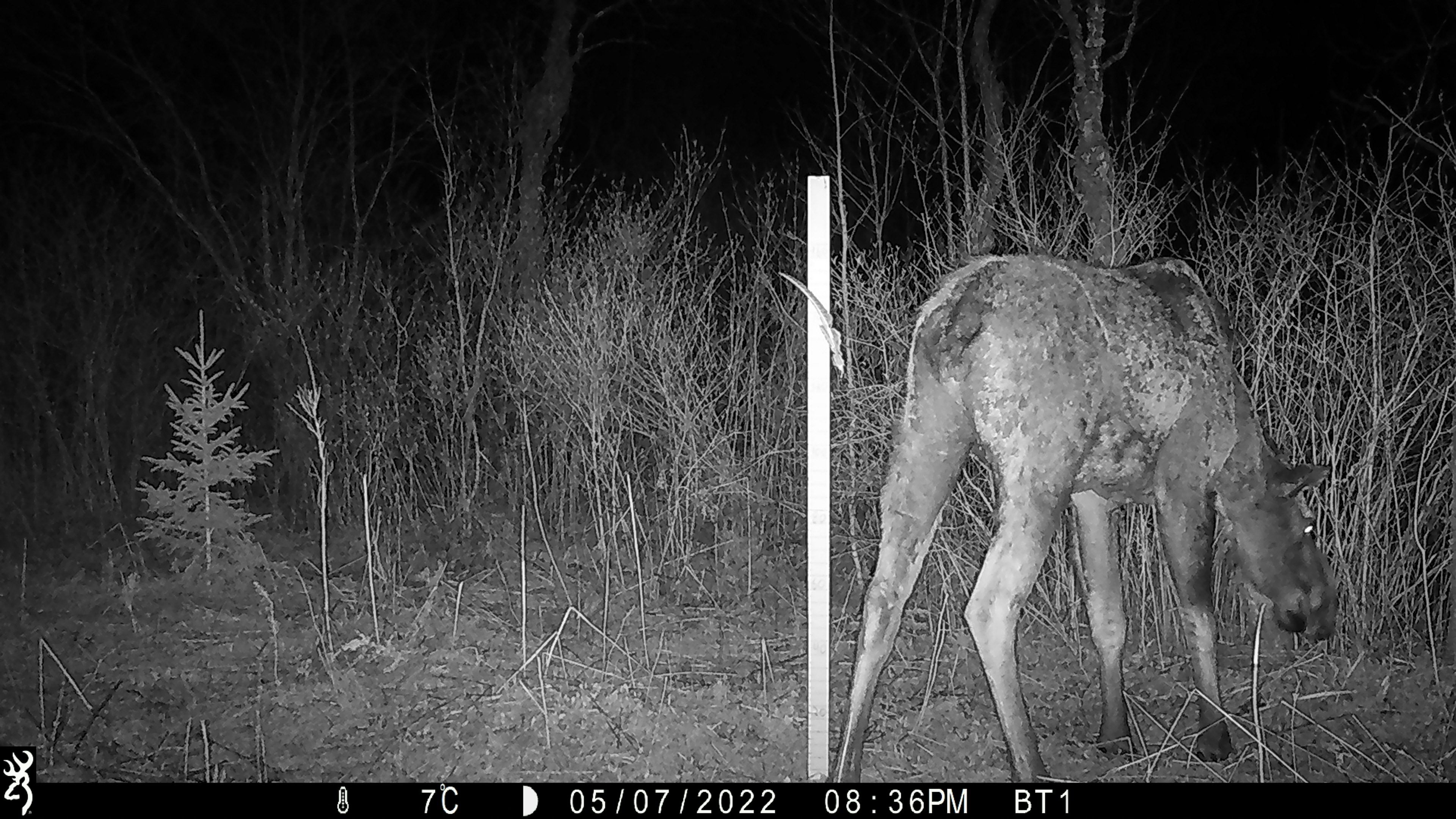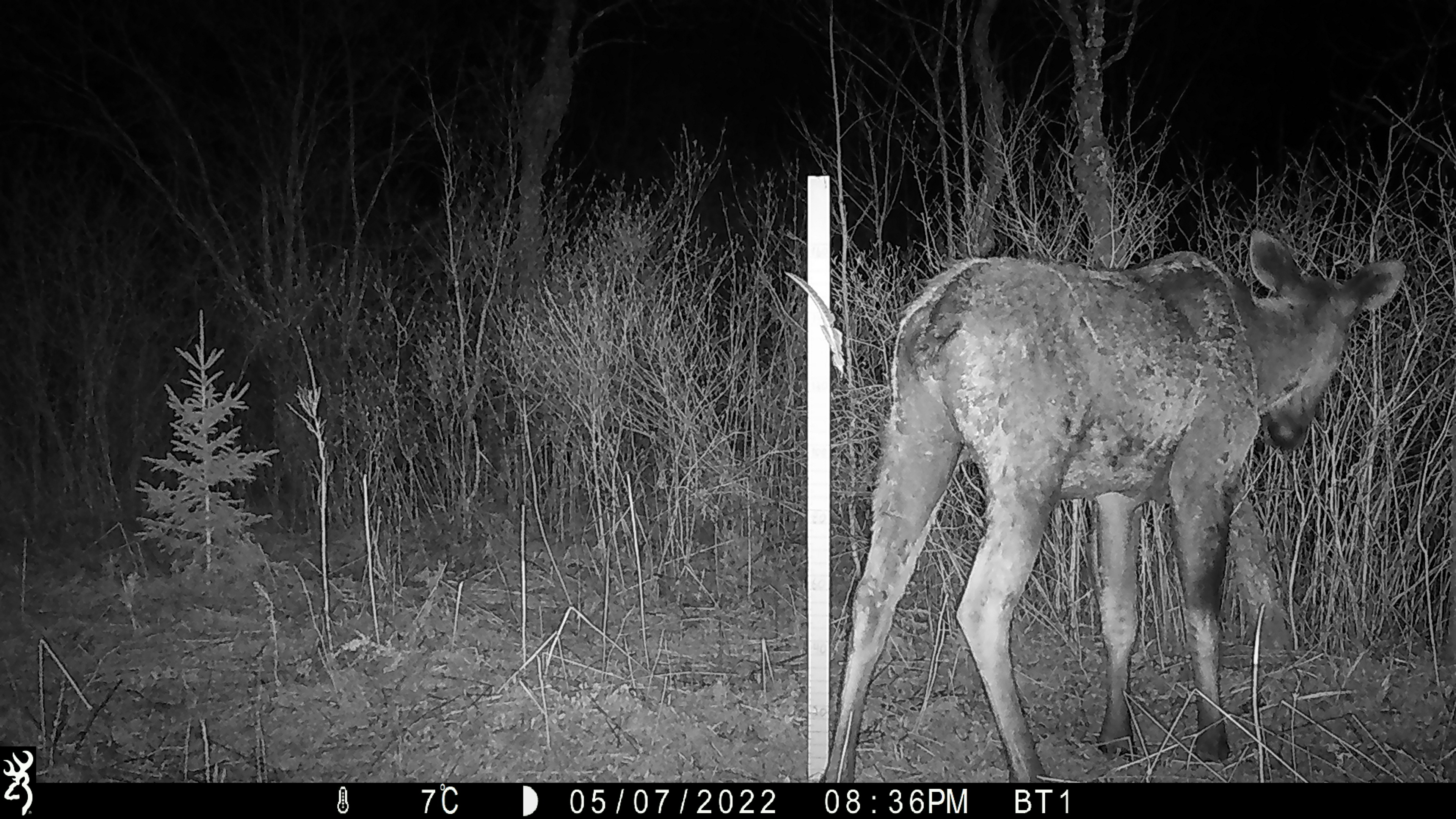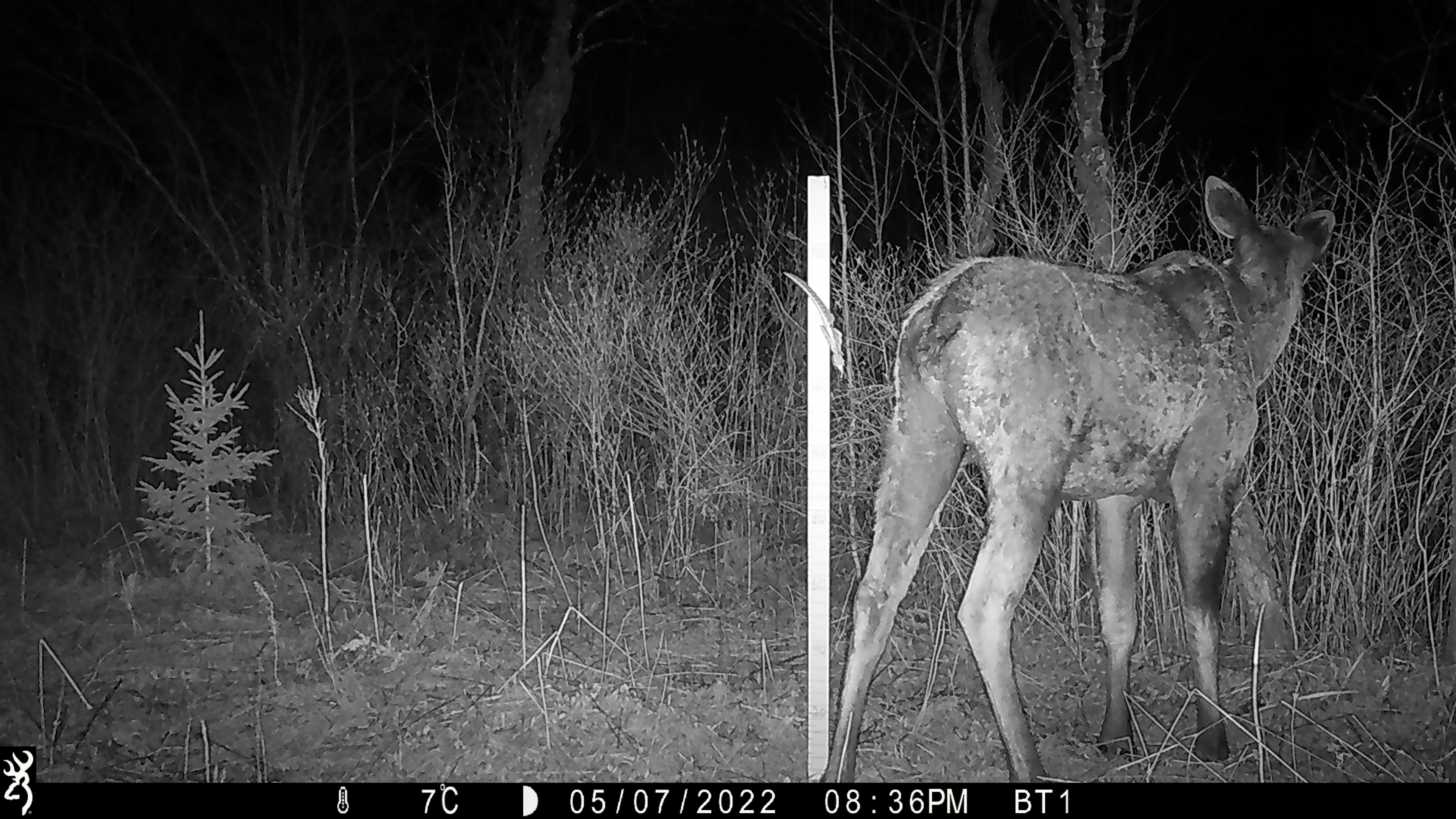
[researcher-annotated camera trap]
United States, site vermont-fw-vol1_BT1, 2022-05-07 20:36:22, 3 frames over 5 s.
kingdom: Animalia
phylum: Chordata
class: Mammalia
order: Artiodactyla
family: Cervidae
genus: Alces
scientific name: Alces alces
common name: moose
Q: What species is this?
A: Moose (Alces alces).